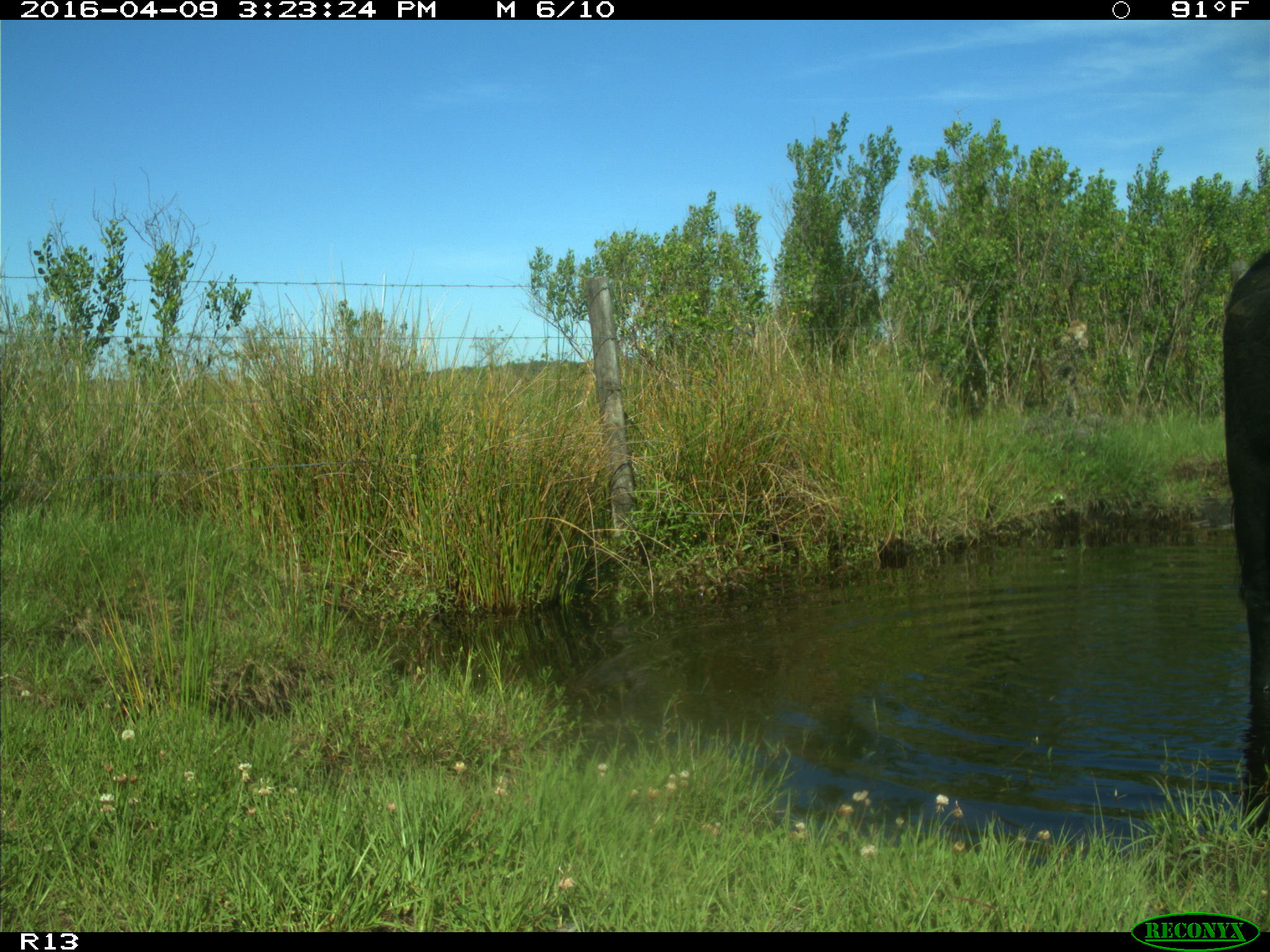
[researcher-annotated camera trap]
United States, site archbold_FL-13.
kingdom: Animalia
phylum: Chordata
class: Mammalia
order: Artiodactyla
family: Bovidae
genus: Bos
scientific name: Bos taurus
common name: domestic cow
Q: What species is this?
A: Bos taurus (domestic cow).